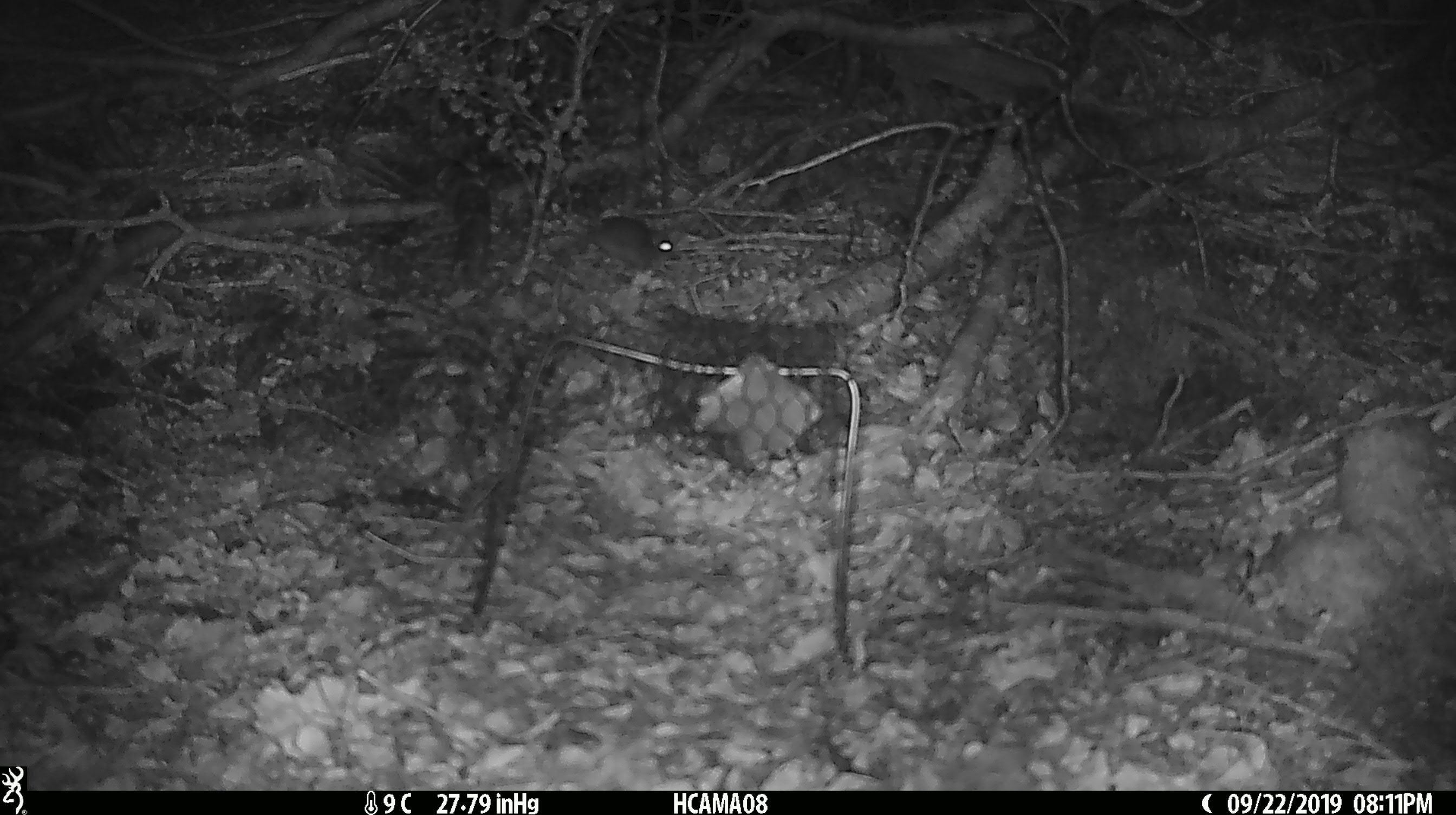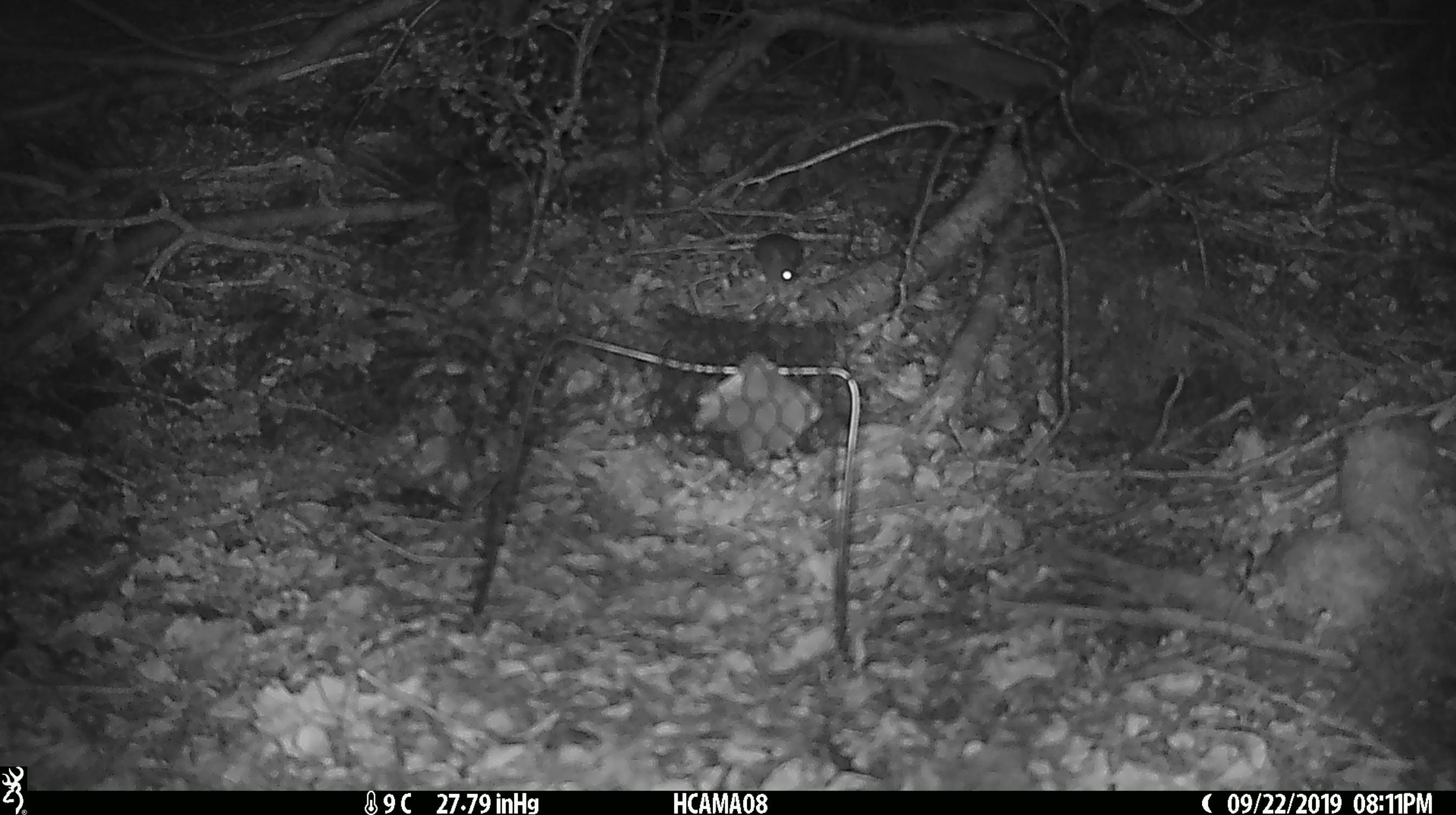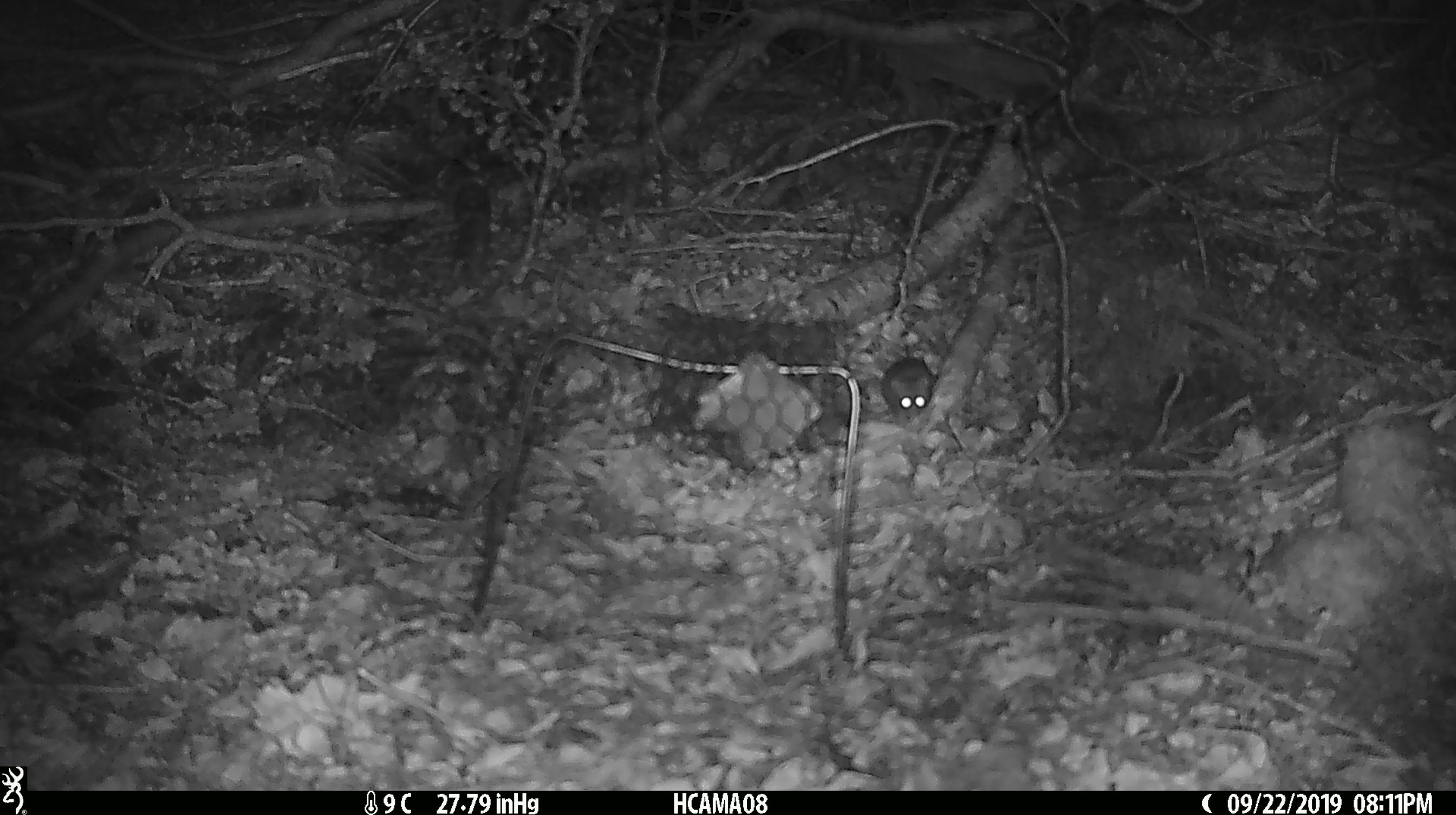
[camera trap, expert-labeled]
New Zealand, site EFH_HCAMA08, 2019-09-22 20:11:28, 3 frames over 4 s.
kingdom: Animalia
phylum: Chordata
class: Mammalia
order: Rodentia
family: Muridae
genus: Mus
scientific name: Mus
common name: mouse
Mouse (Mus).